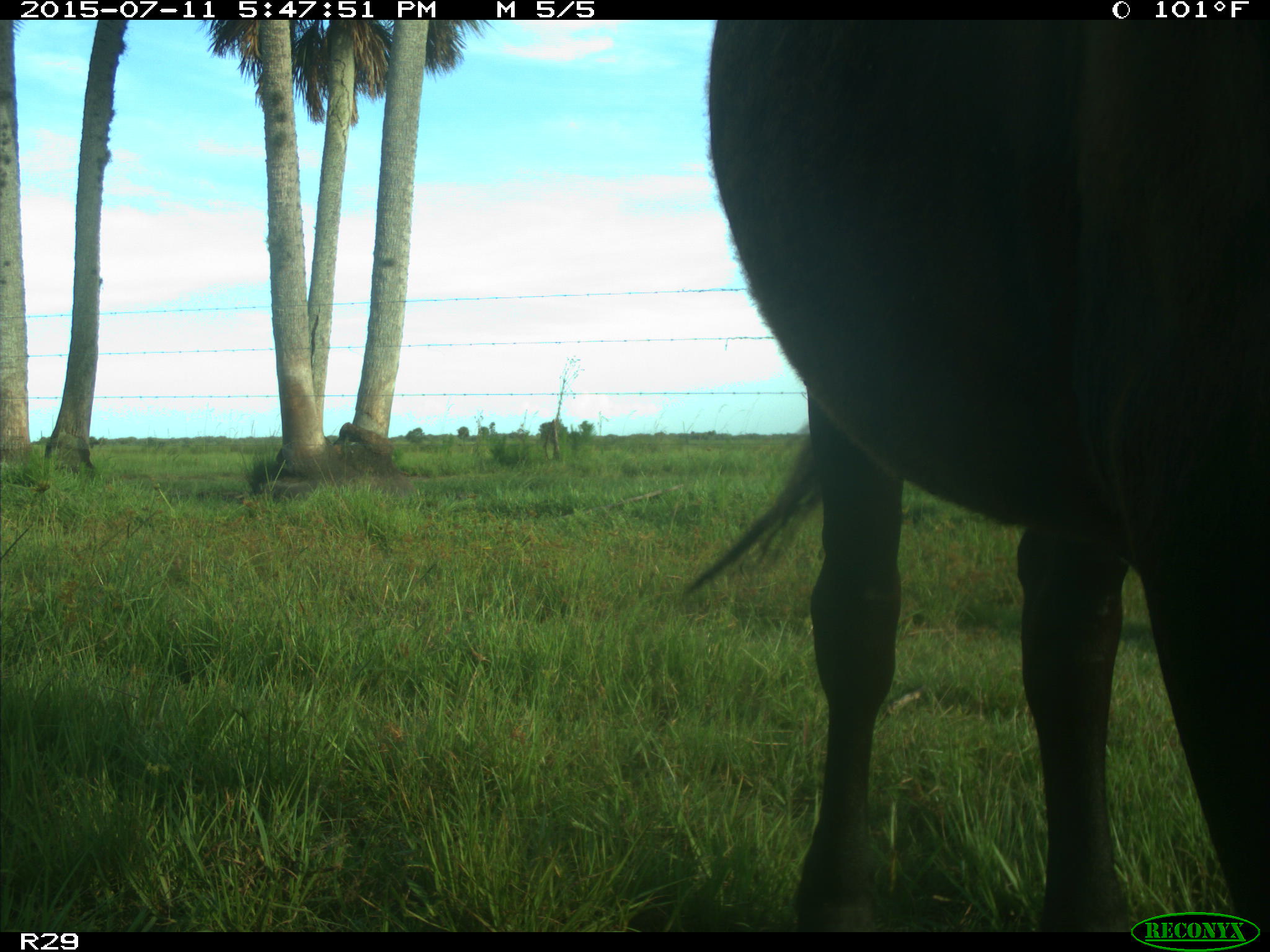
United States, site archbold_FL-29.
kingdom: Animalia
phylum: Chordata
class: Mammalia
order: Artiodactyla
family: Bovidae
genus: Bos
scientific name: Bos taurus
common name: domestic cow